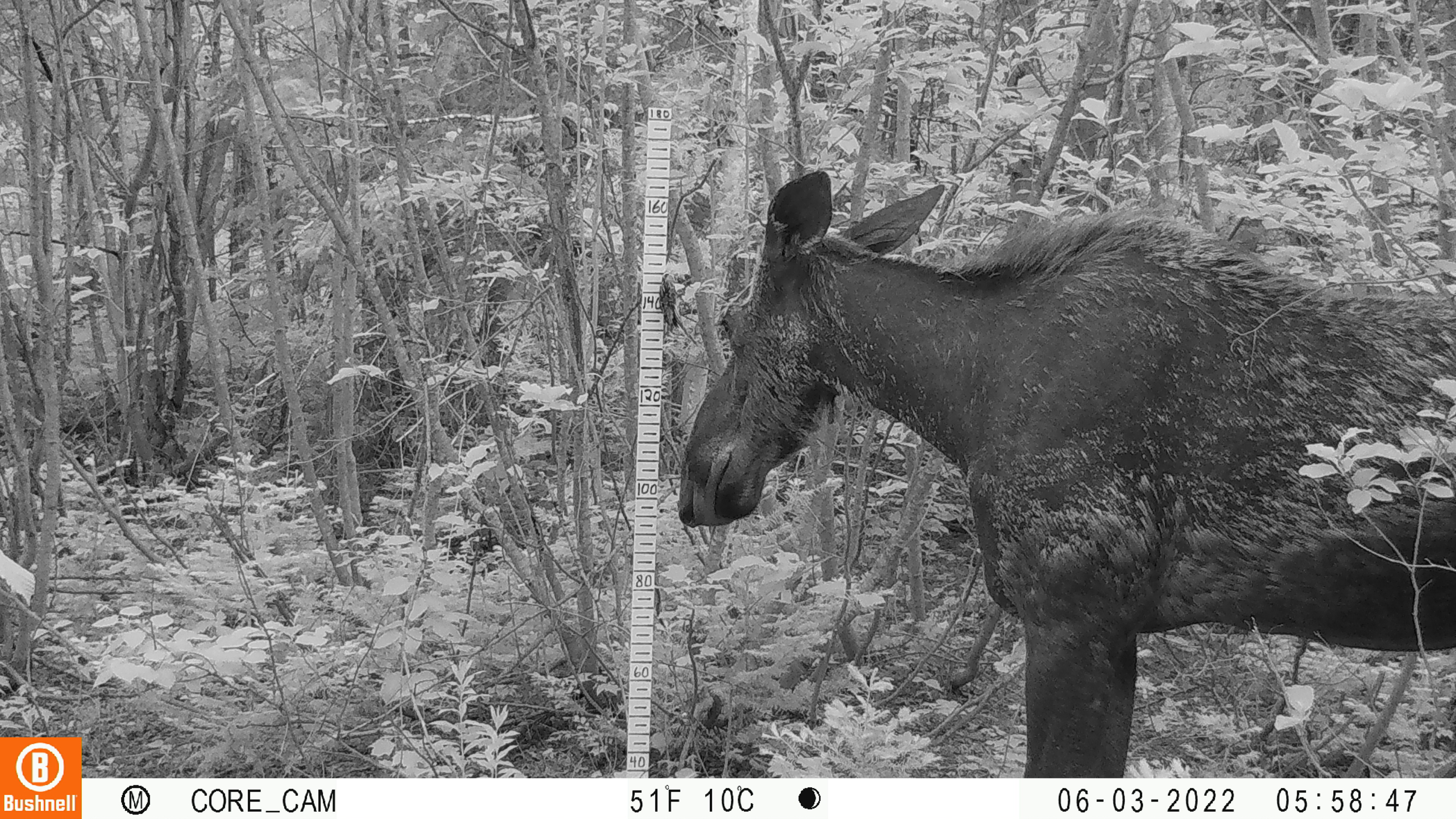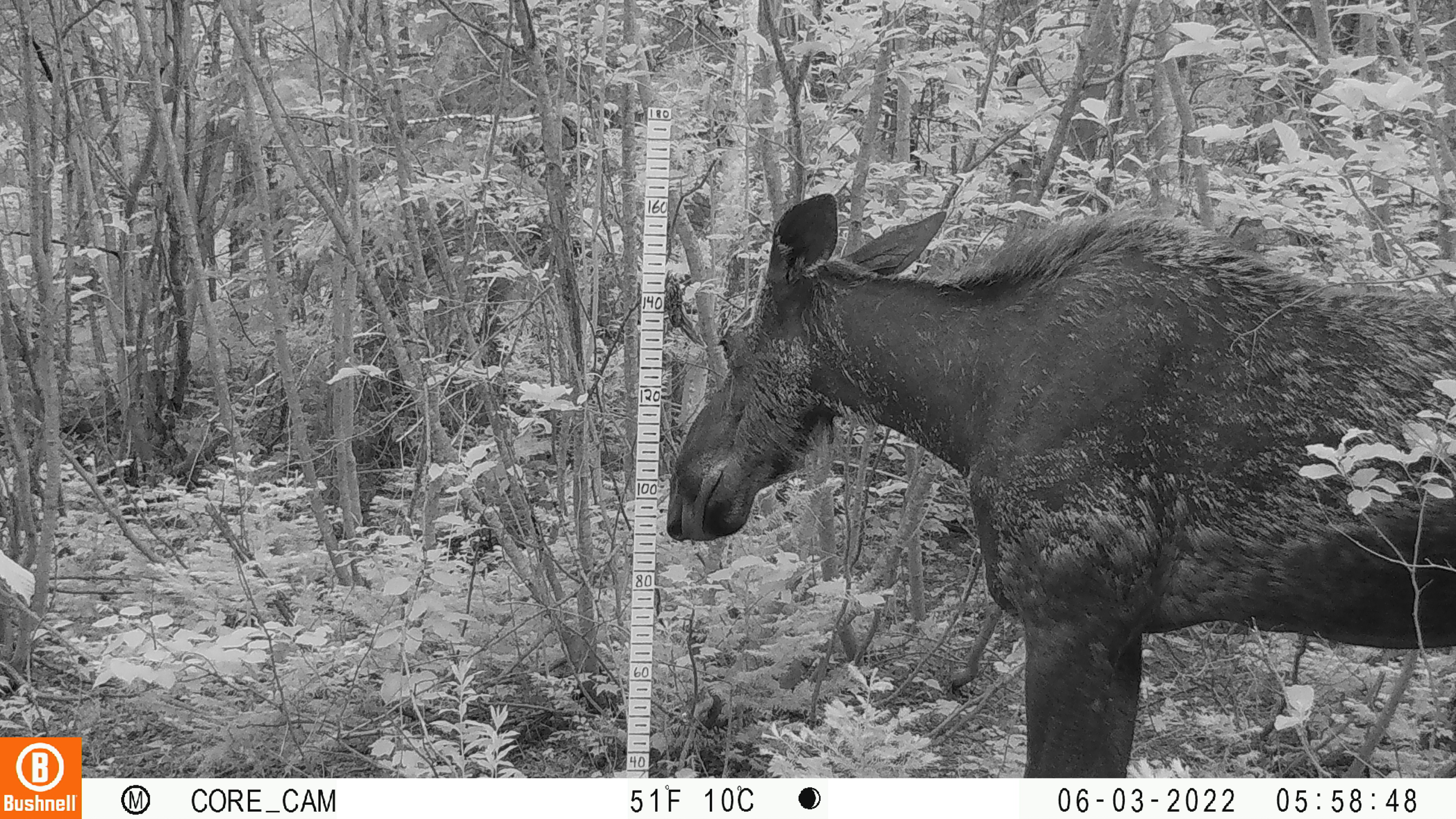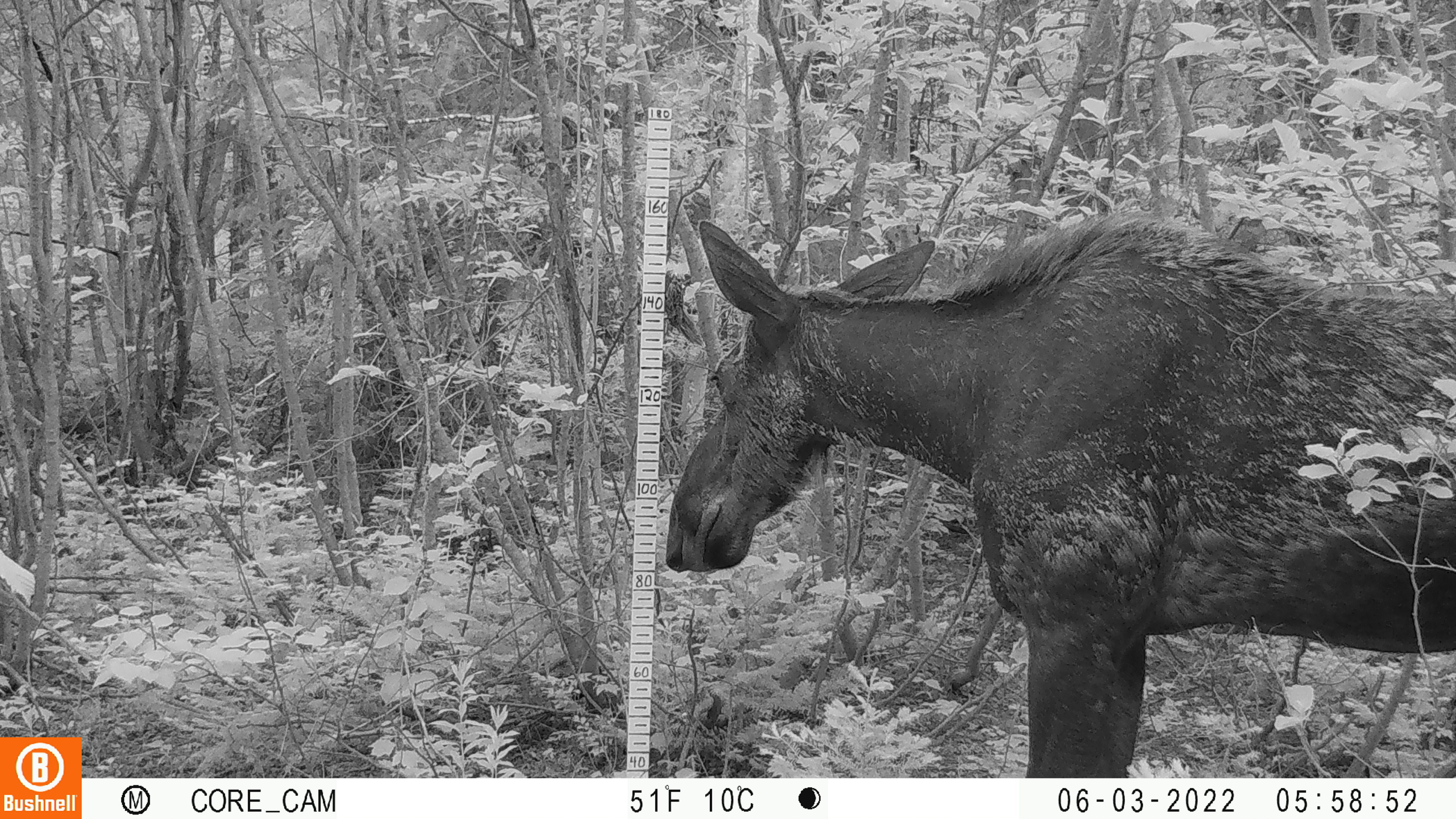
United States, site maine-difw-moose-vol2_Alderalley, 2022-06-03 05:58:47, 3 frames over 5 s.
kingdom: Animalia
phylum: Chordata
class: Mammalia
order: Artiodactyla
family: Cervidae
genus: Alces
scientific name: Alces alces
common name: moose